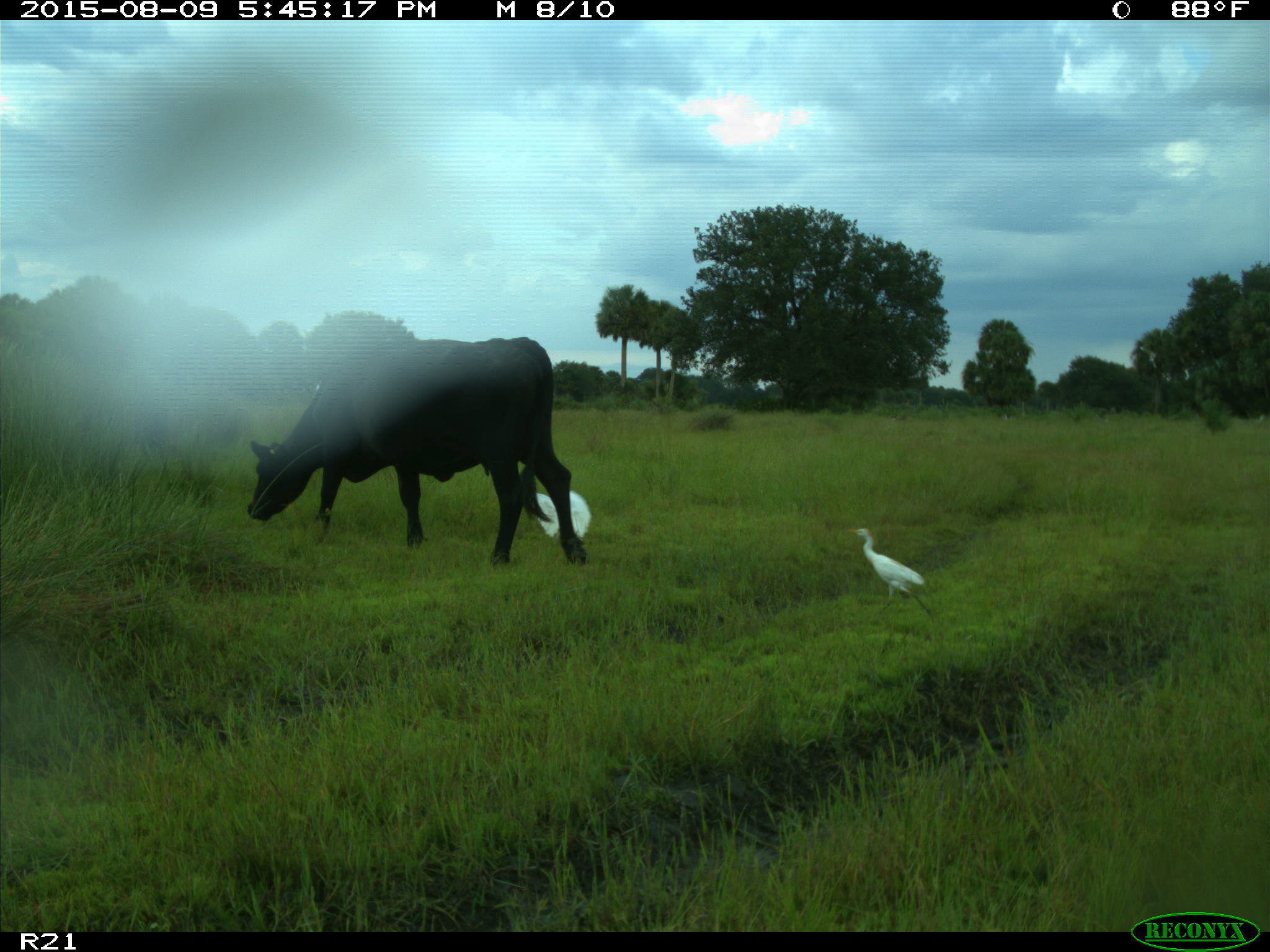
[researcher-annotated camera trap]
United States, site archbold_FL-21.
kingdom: Animalia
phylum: Chordata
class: Mammalia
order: Artiodactyla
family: Bovidae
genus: Bos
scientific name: Bos taurus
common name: domestic cow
Bos taurus (domestic cow).